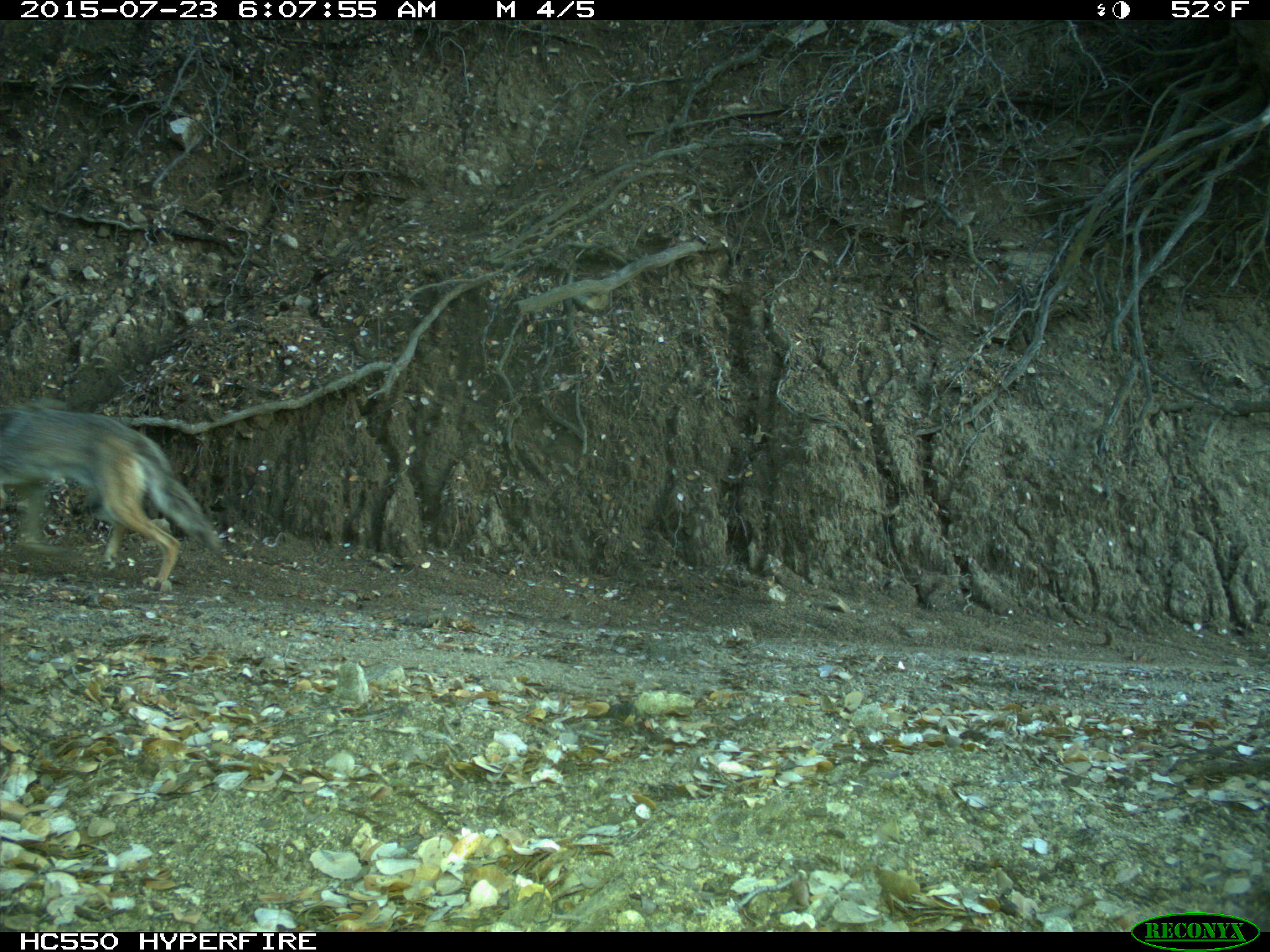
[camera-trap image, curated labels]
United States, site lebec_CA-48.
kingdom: Animalia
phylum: Chordata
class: Mammalia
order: Carnivora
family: Canidae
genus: Canis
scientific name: Canis latrans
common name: coyote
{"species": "Canis latrans (coyote)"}